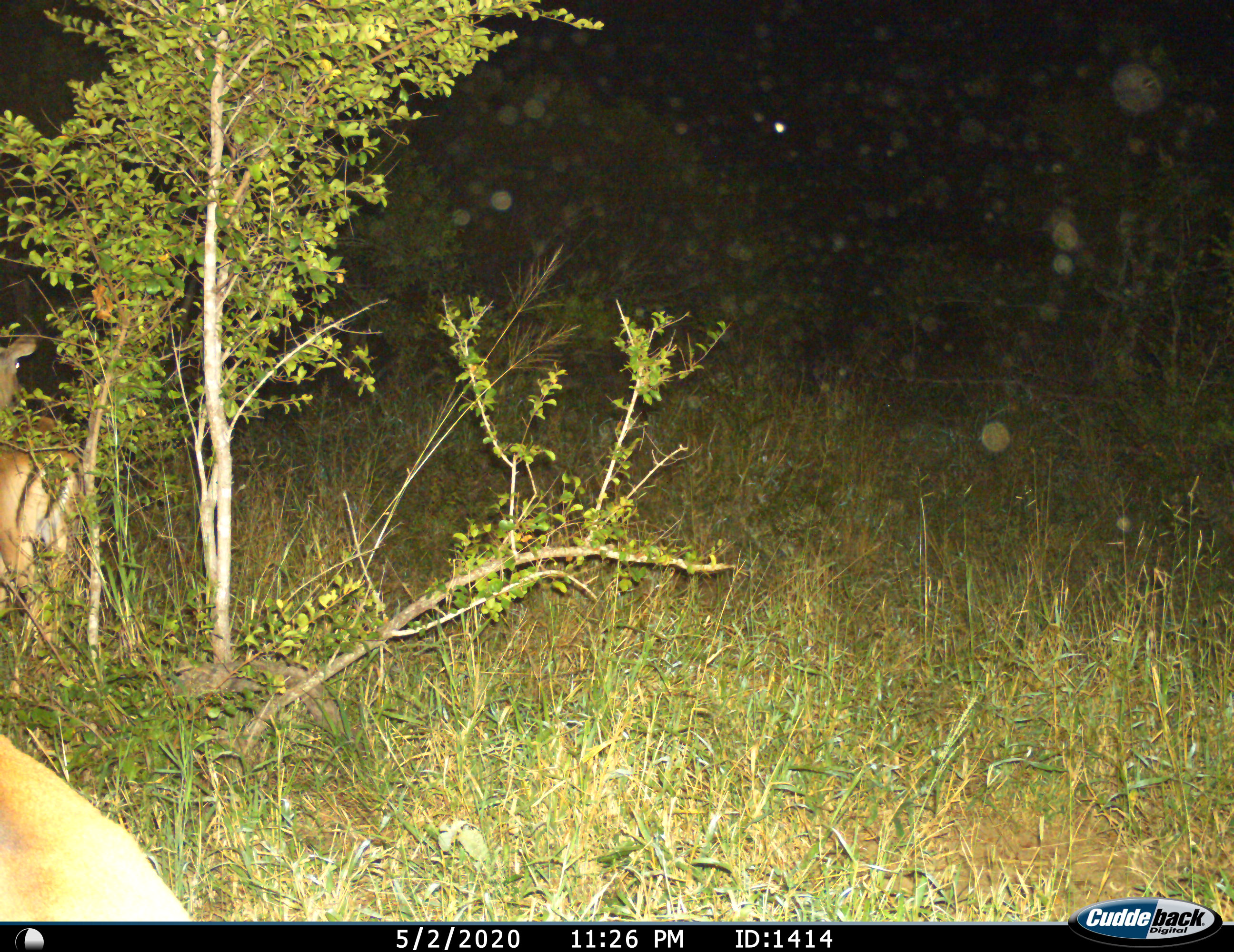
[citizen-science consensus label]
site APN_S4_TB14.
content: unidentified animal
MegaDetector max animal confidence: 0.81